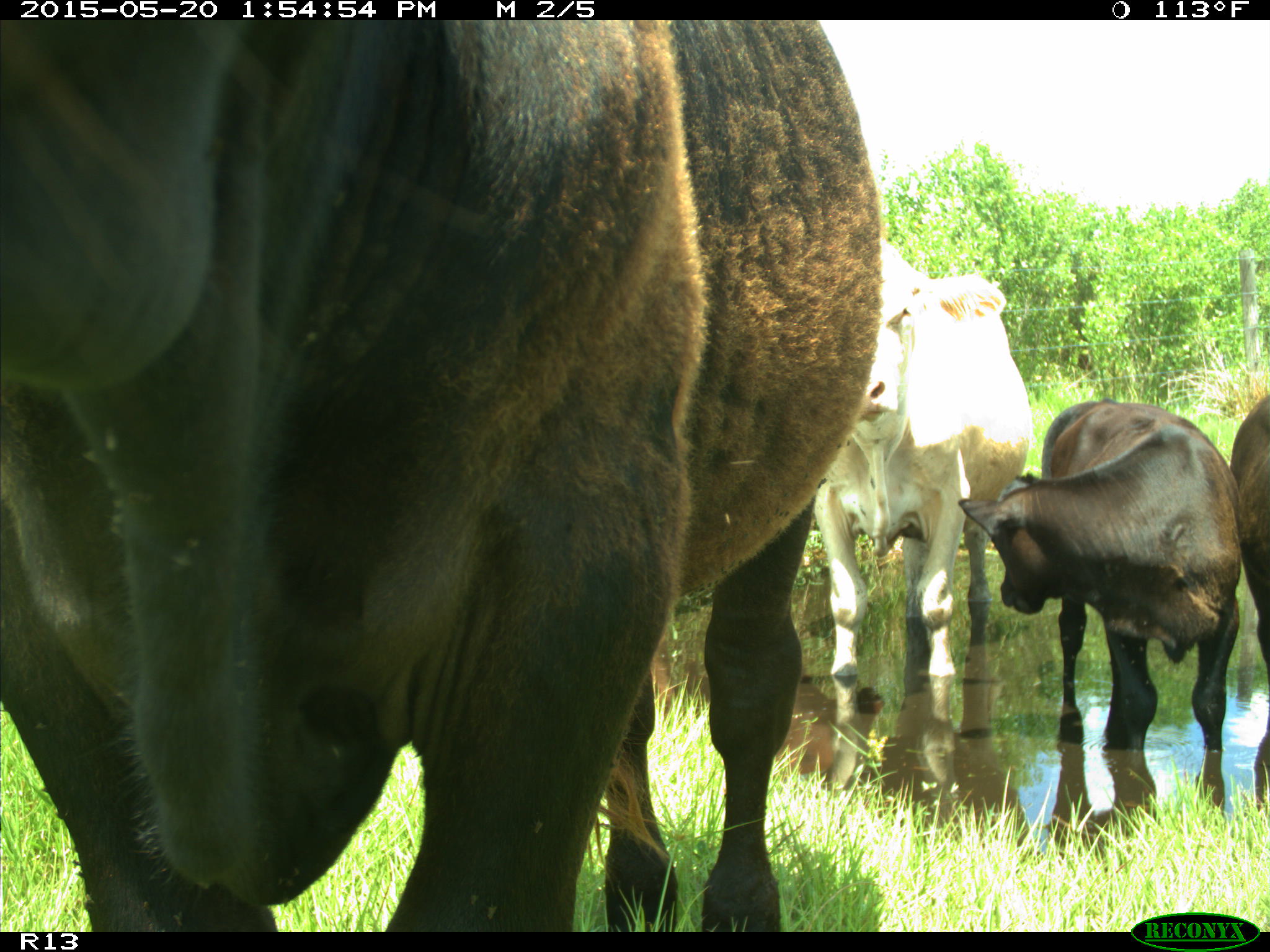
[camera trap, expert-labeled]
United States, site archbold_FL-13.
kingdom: Animalia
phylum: Chordata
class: Mammalia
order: Artiodactyla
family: Bovidae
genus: Bos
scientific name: Bos taurus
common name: domestic cow